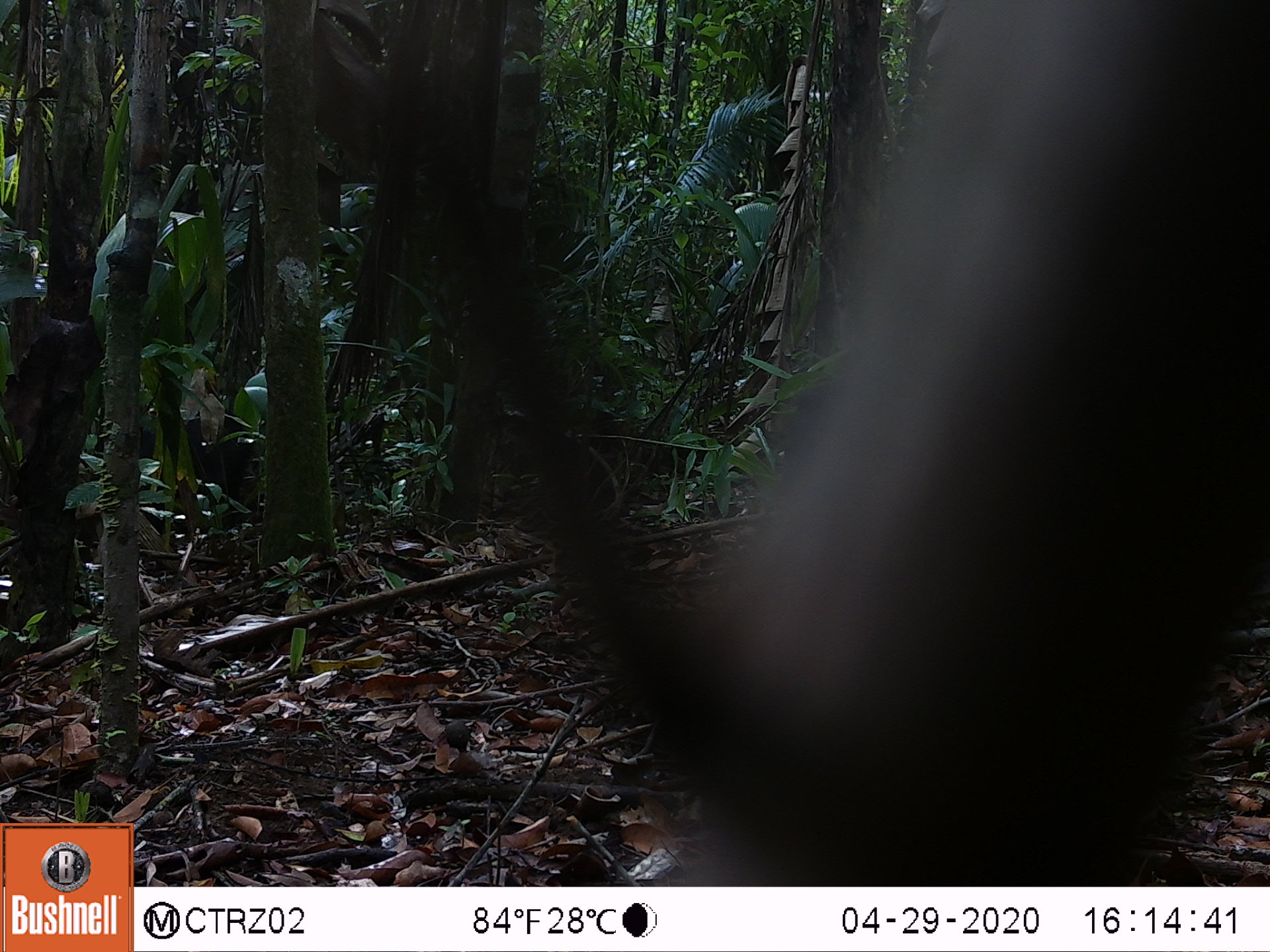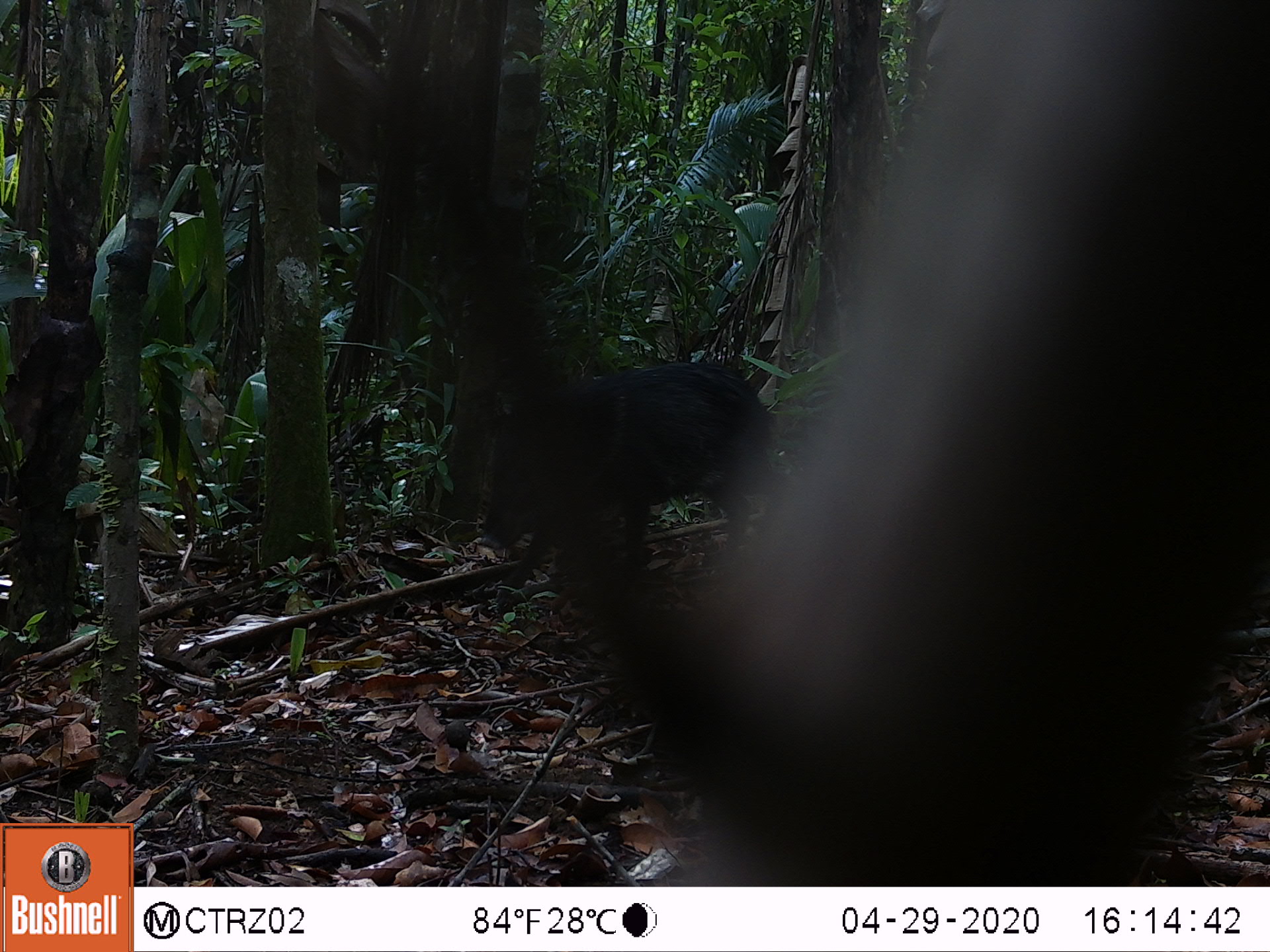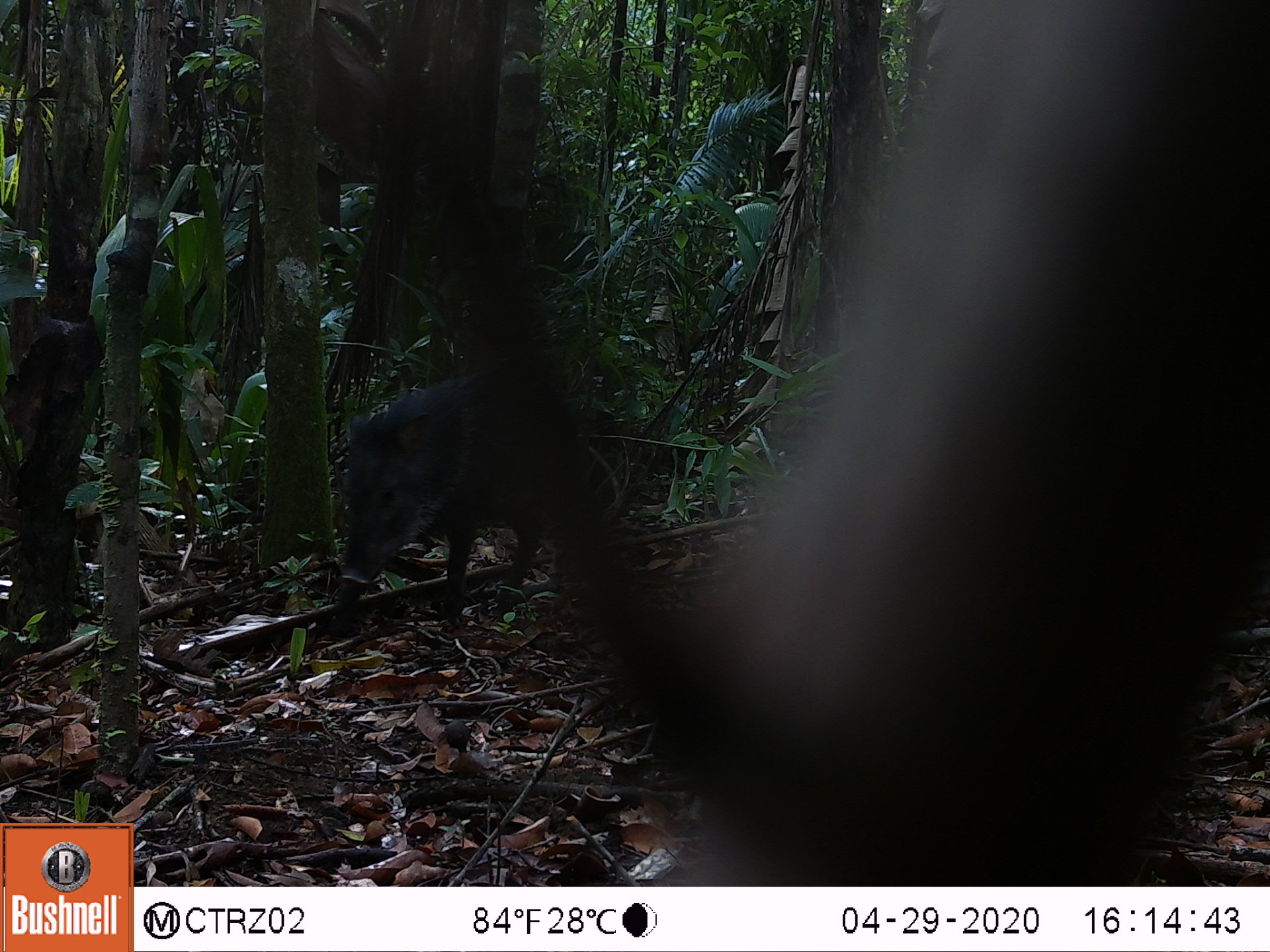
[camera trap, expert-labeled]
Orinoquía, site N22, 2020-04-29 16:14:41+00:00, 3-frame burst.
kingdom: Animalia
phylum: Chordata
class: Mammalia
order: Artiodactyla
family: Tayassuidae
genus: Pecari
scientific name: Pecari tajacu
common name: collared peccary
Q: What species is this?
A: Collared peccary (Pecari tajacu).